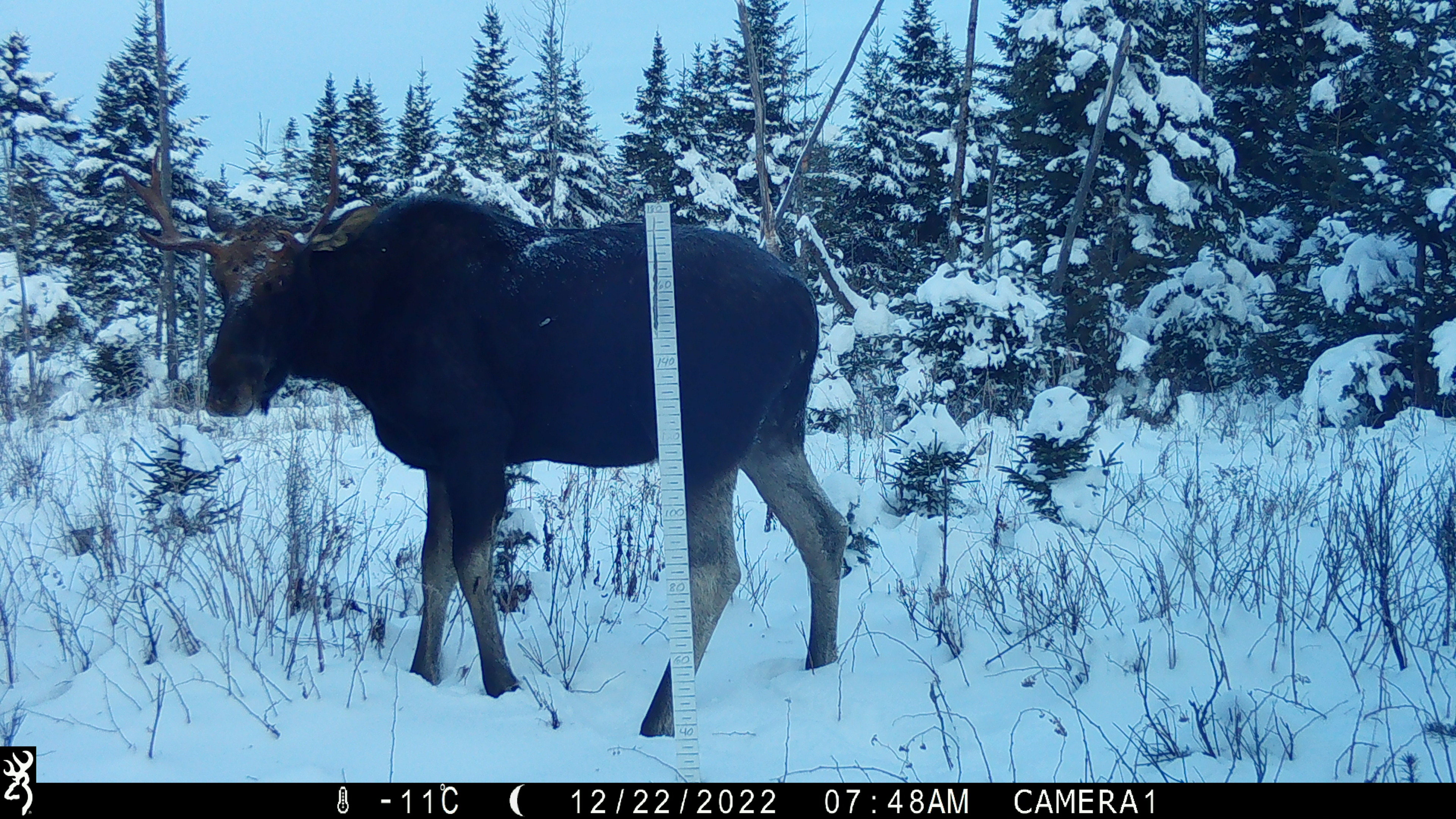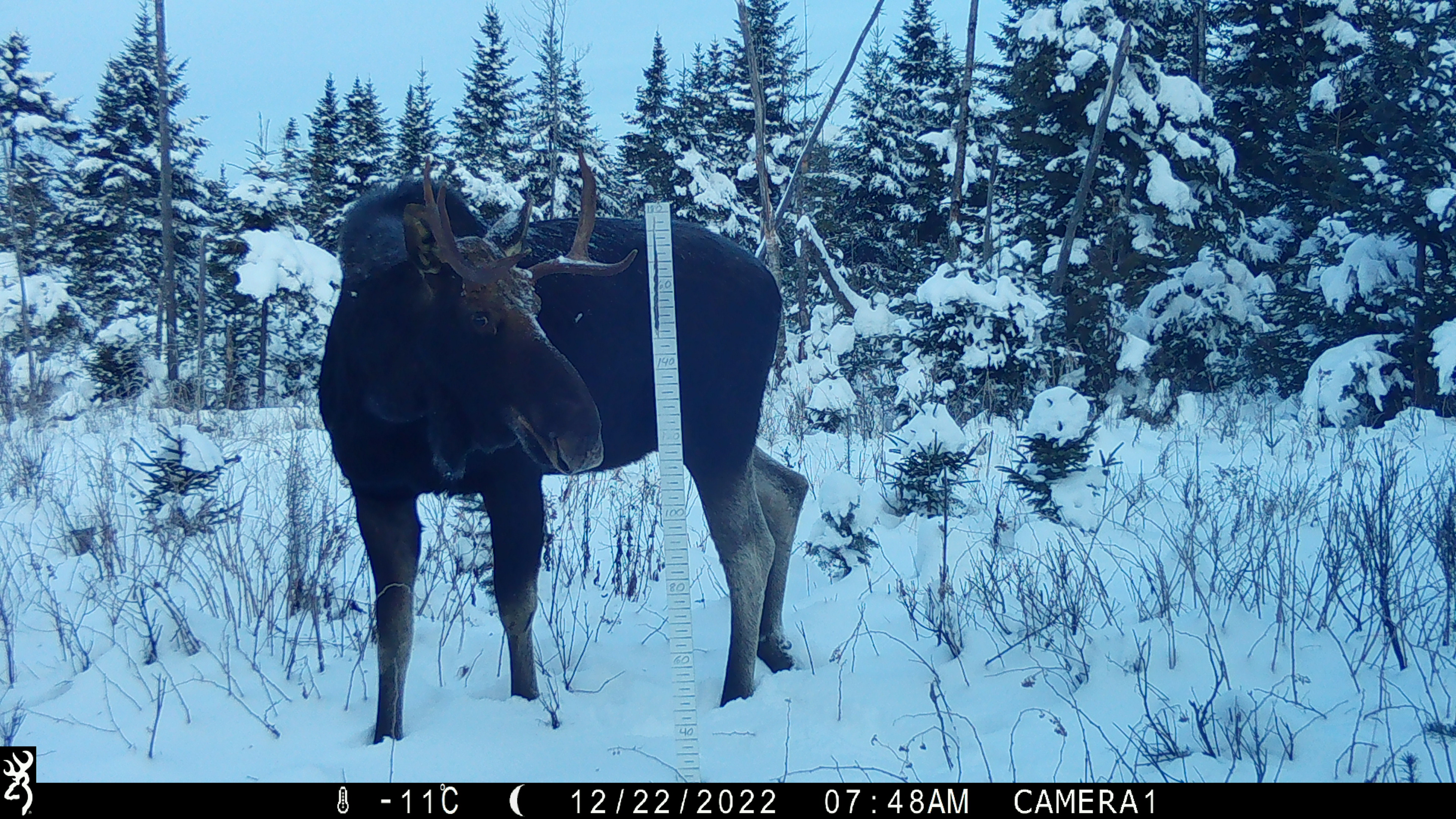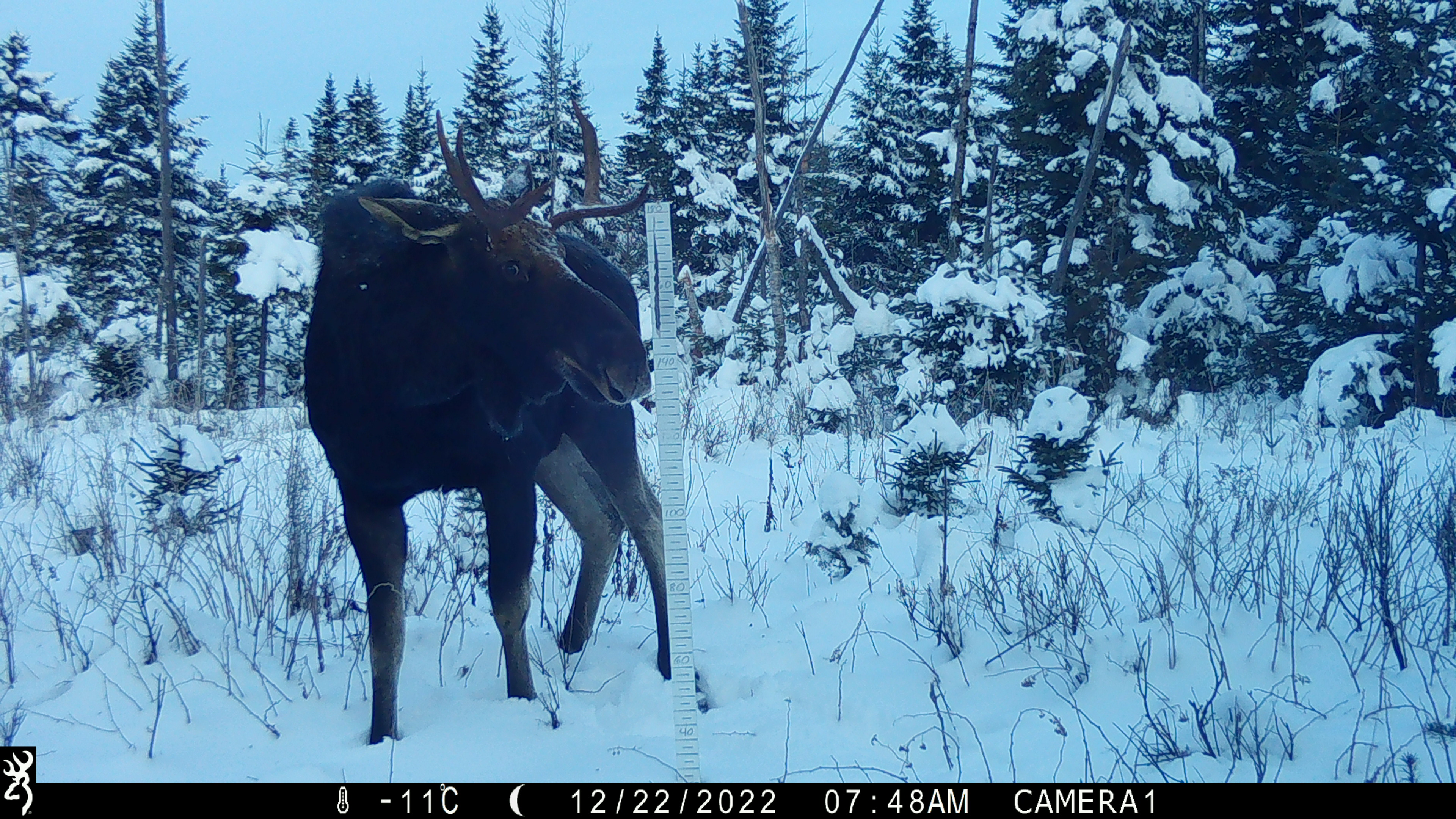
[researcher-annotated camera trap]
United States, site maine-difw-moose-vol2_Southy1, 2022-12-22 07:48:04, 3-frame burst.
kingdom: Animalia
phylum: Chordata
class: Mammalia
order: Artiodactyla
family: Cervidae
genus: Alces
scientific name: Alces alces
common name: moose